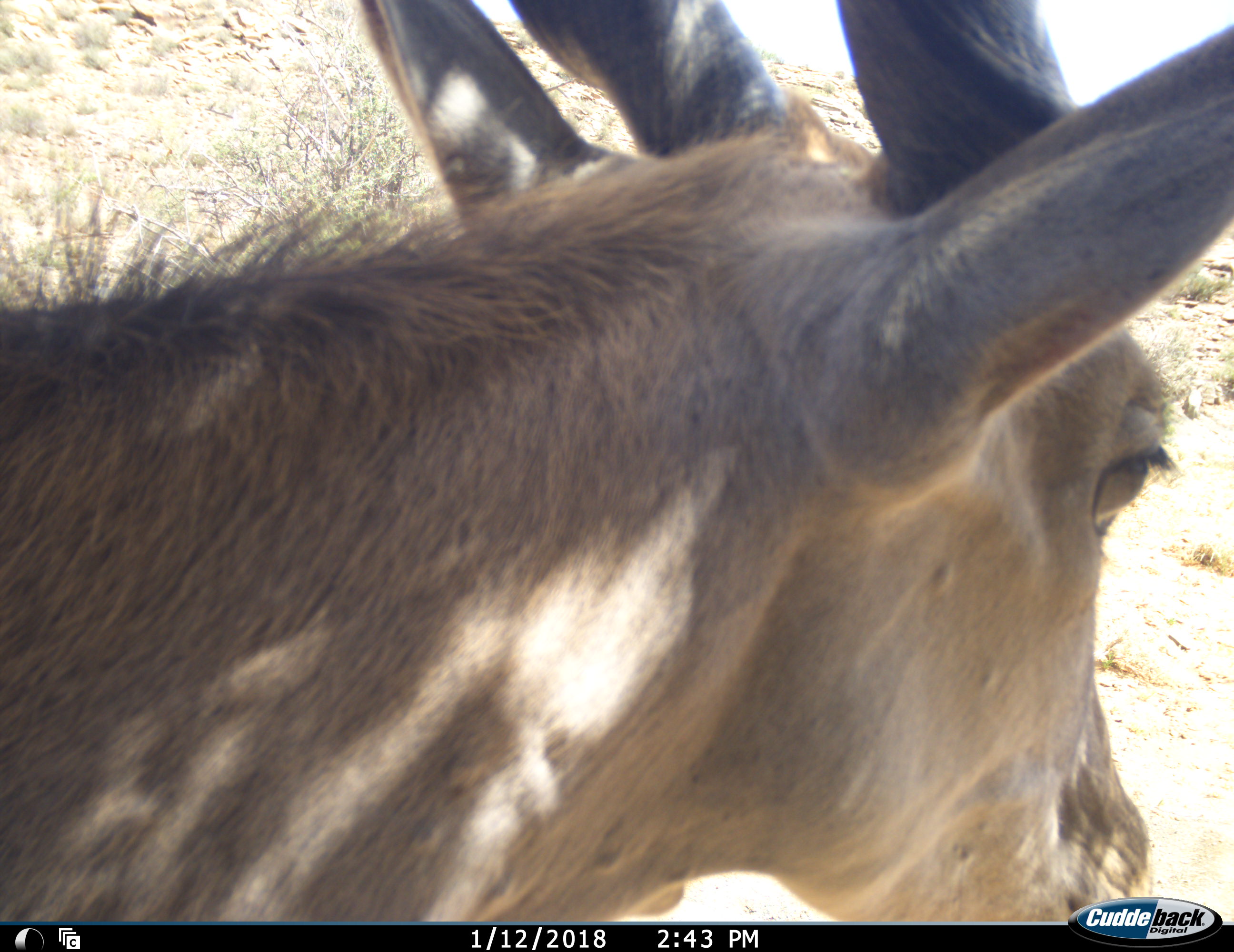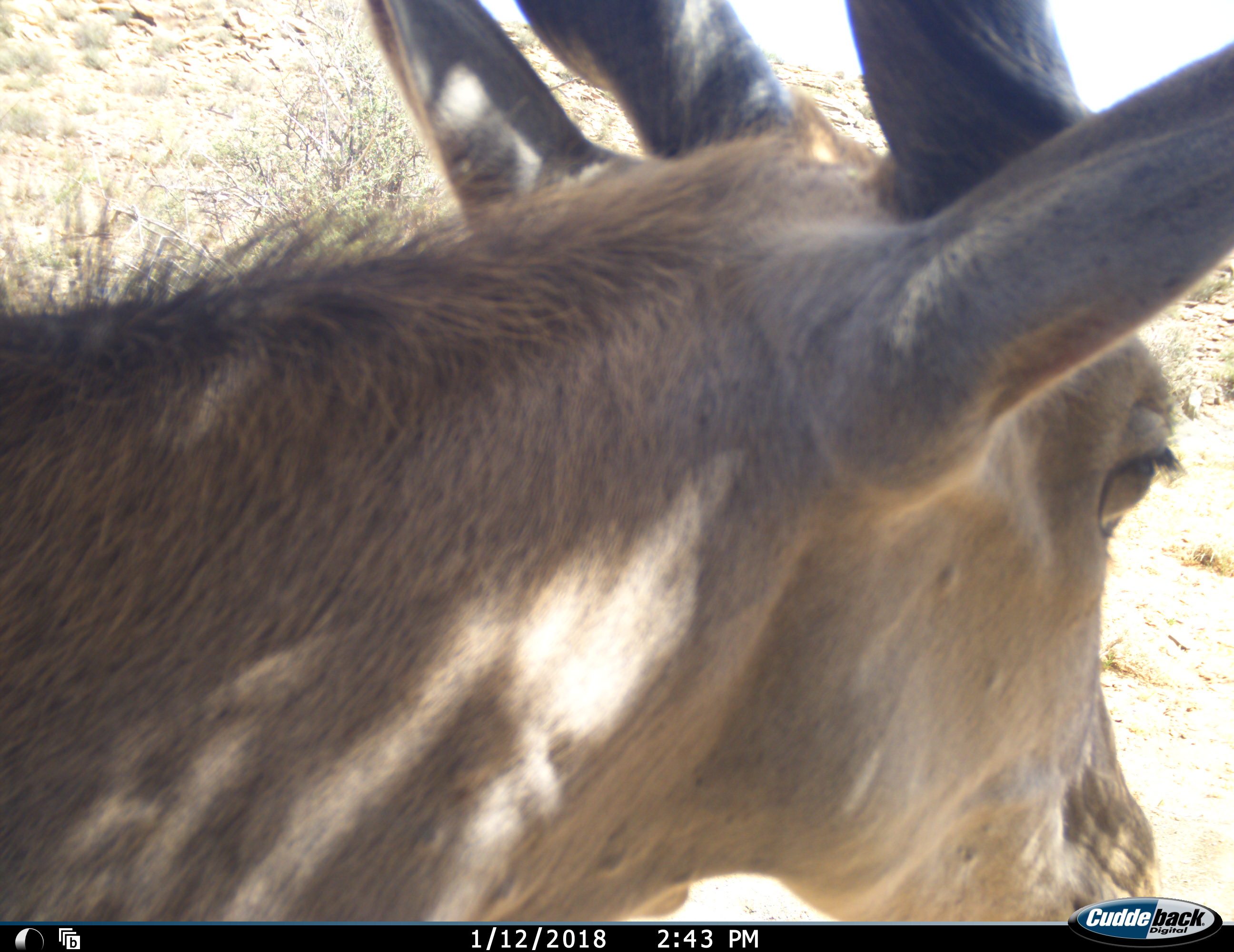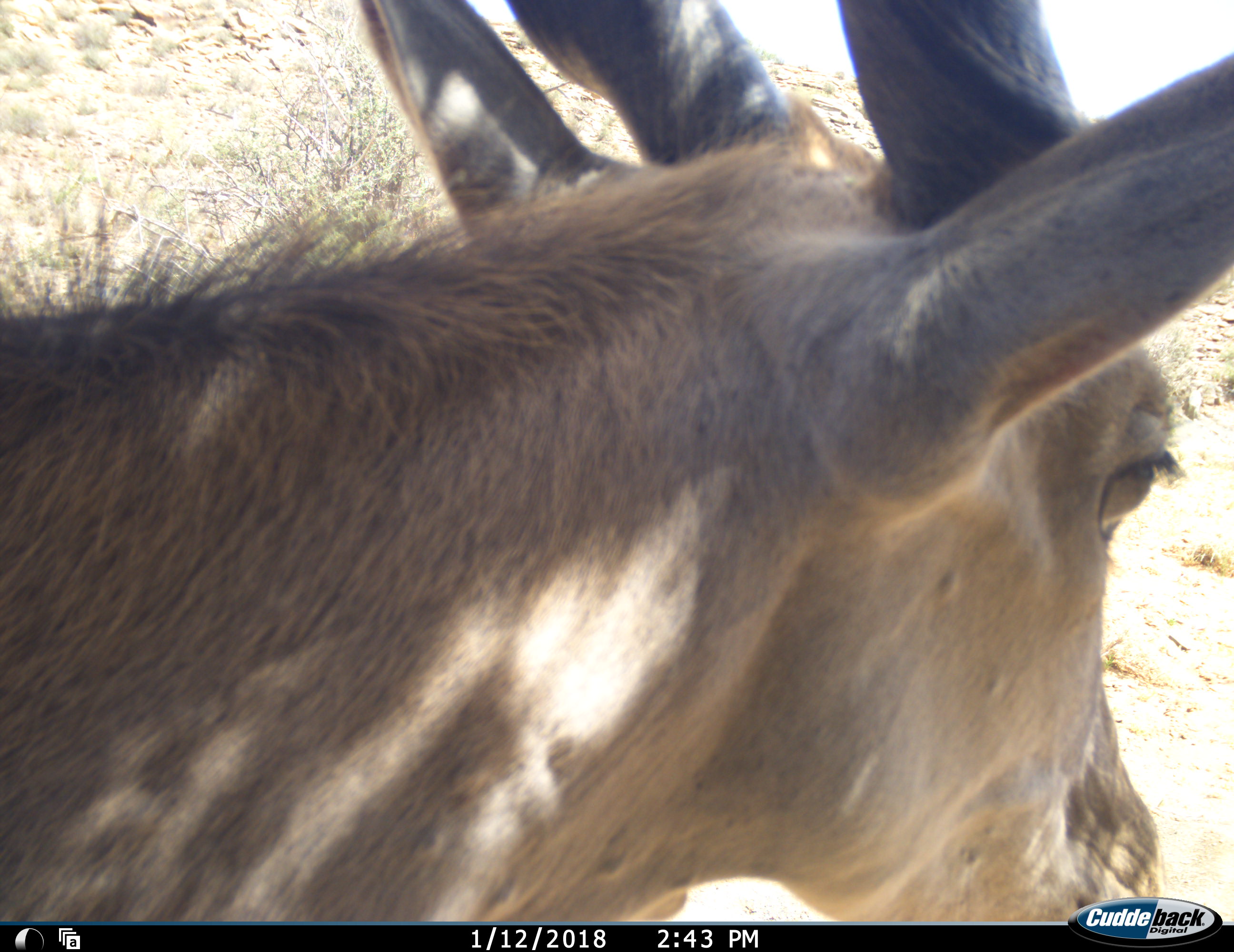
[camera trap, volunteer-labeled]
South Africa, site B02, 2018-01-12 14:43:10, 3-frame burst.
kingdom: Animalia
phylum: Chordata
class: Mammalia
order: Artiodactyla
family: Bovidae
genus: Tragelaphus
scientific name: Tragelaphus oryx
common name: eland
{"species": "eland (Tragelaphus oryx)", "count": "1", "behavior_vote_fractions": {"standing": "83%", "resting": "0%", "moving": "17%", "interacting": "0%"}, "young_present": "17%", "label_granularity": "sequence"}